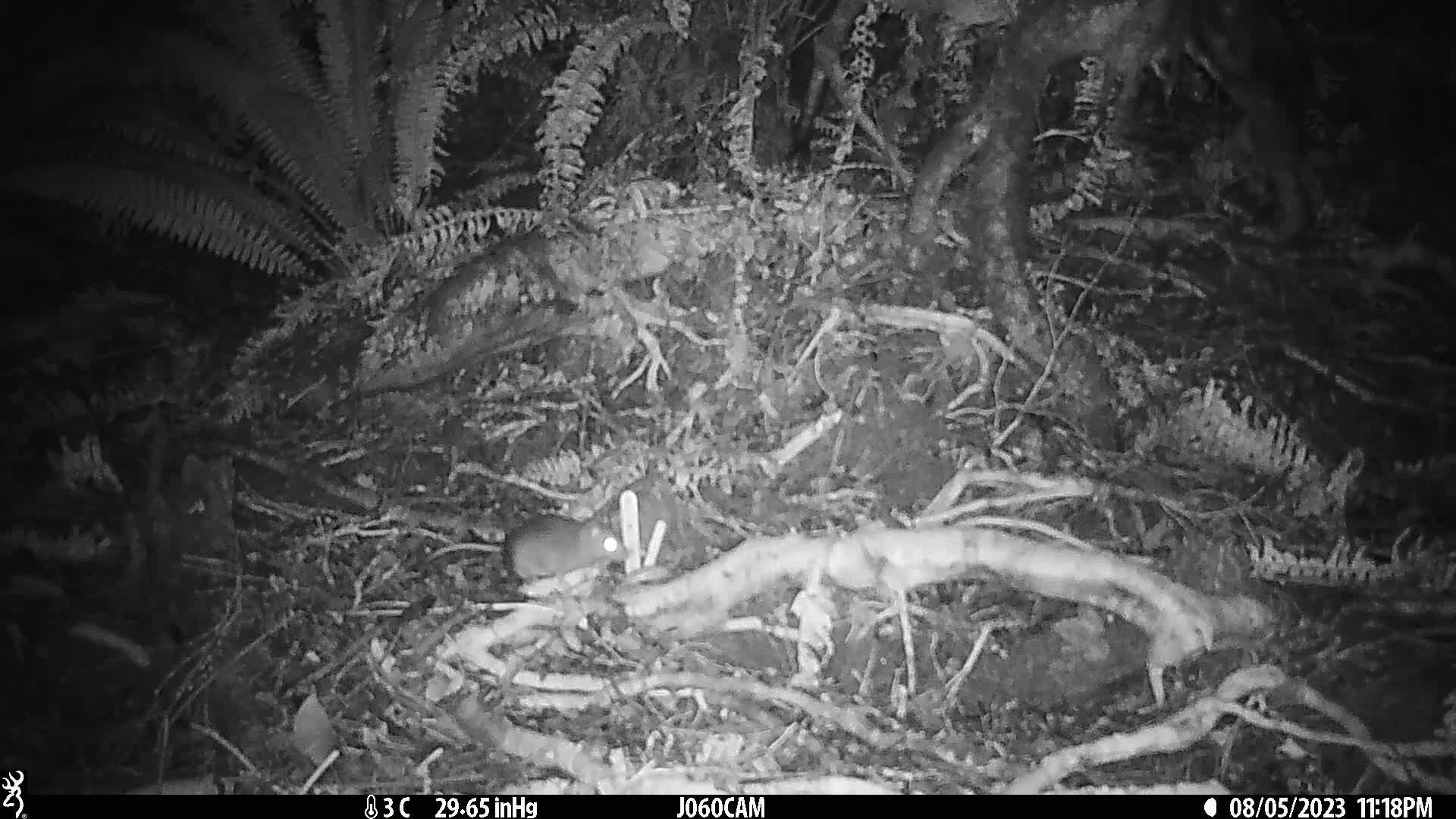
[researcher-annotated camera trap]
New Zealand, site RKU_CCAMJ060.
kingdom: Animalia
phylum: Chordata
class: Mammalia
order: Rodentia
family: Muridae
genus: Rattus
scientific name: Rattus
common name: rat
Rat (Rattus).